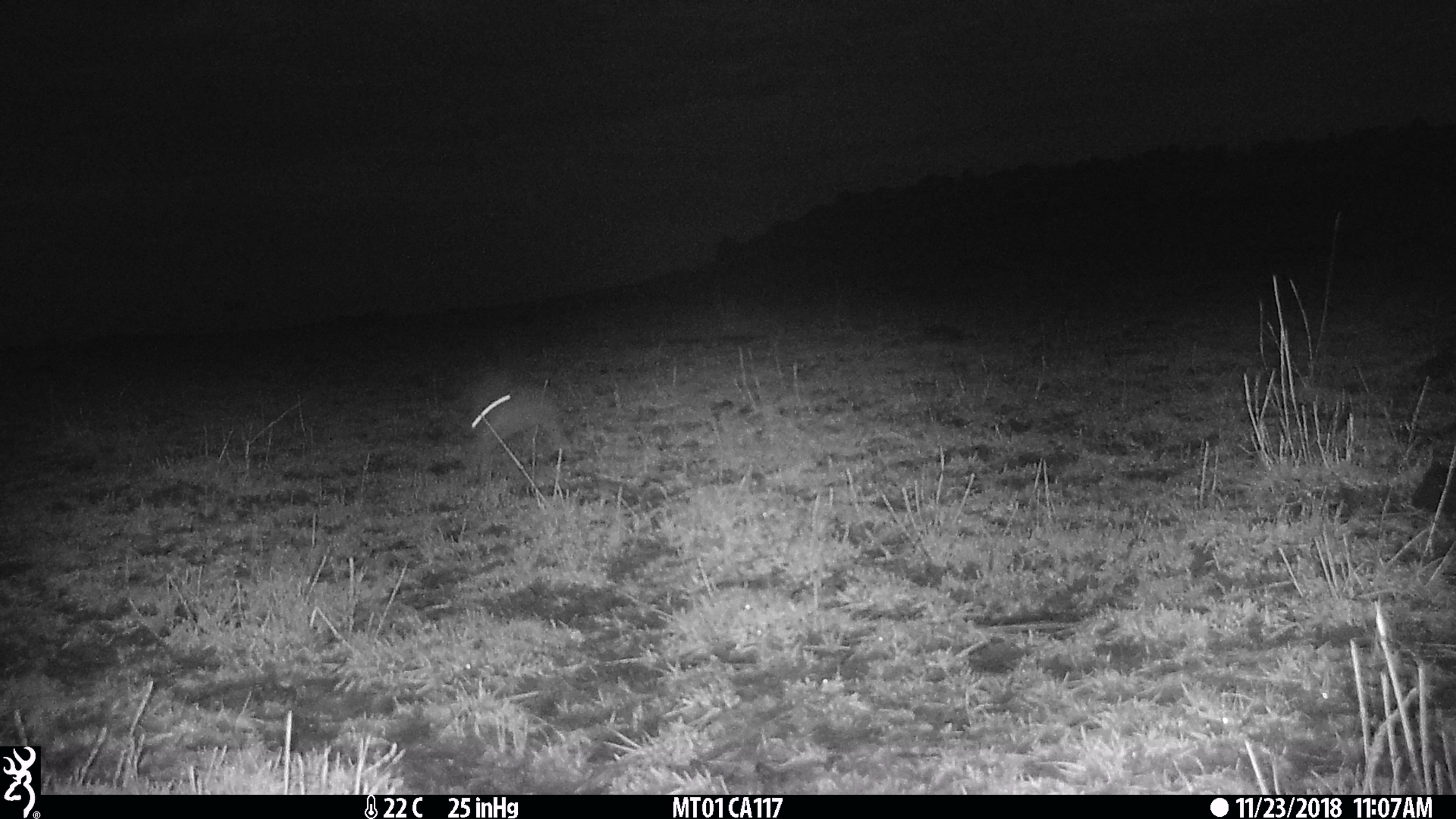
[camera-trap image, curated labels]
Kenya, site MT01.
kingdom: Animalia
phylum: Chordata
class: Mammalia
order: Lagomorpha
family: Leporidae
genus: Lepus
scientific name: Lepus capensis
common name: cape hare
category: hare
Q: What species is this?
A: Hare (cape hare) (Lepus capensis).